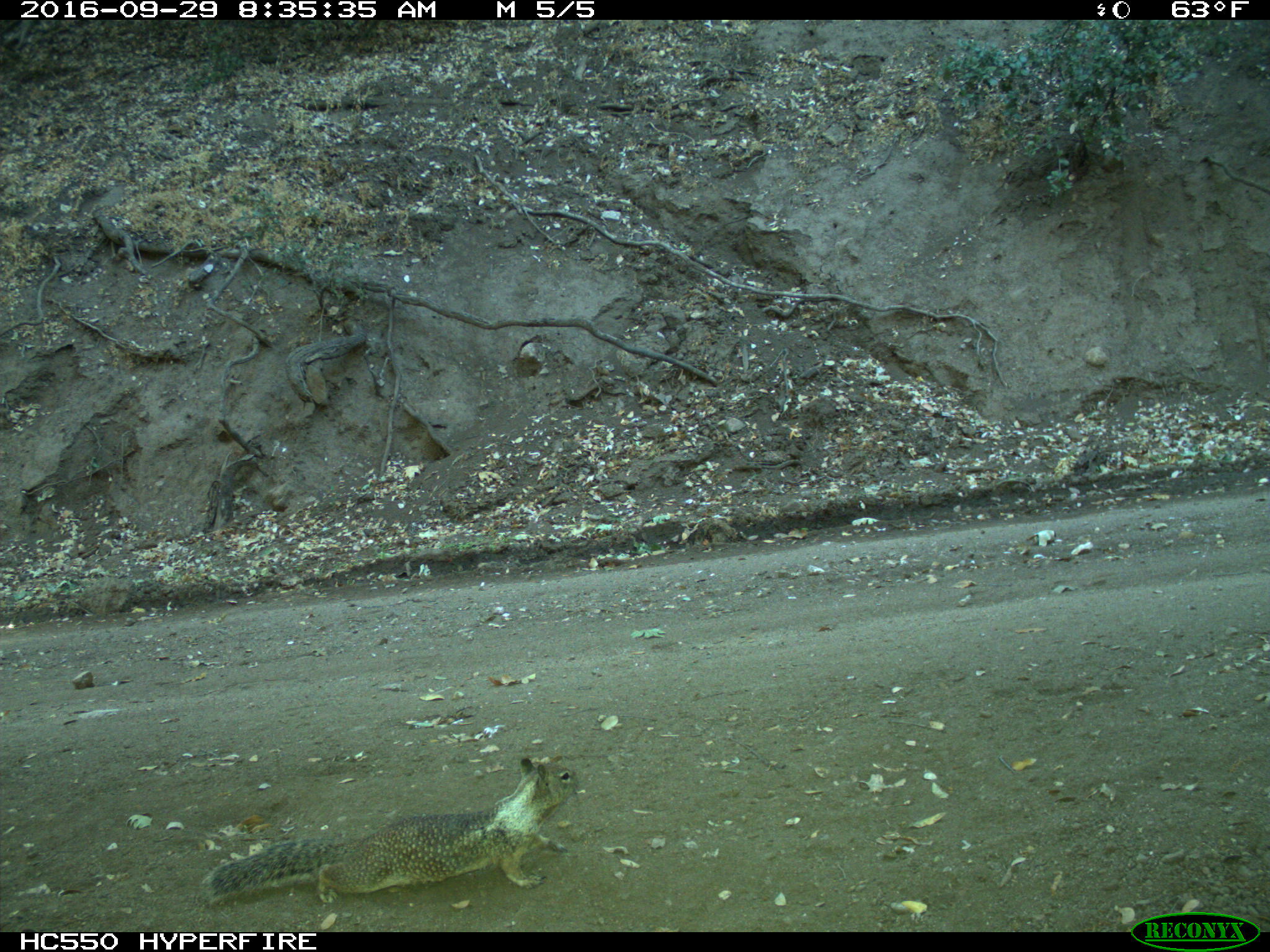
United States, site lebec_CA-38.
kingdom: Animalia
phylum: Chordata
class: Mammalia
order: Rodentia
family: Sciuridae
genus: Otospermophilus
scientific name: Otospermophilus beecheyi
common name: california ground squirrel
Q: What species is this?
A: Otospermophilus beecheyi (california ground squirrel).